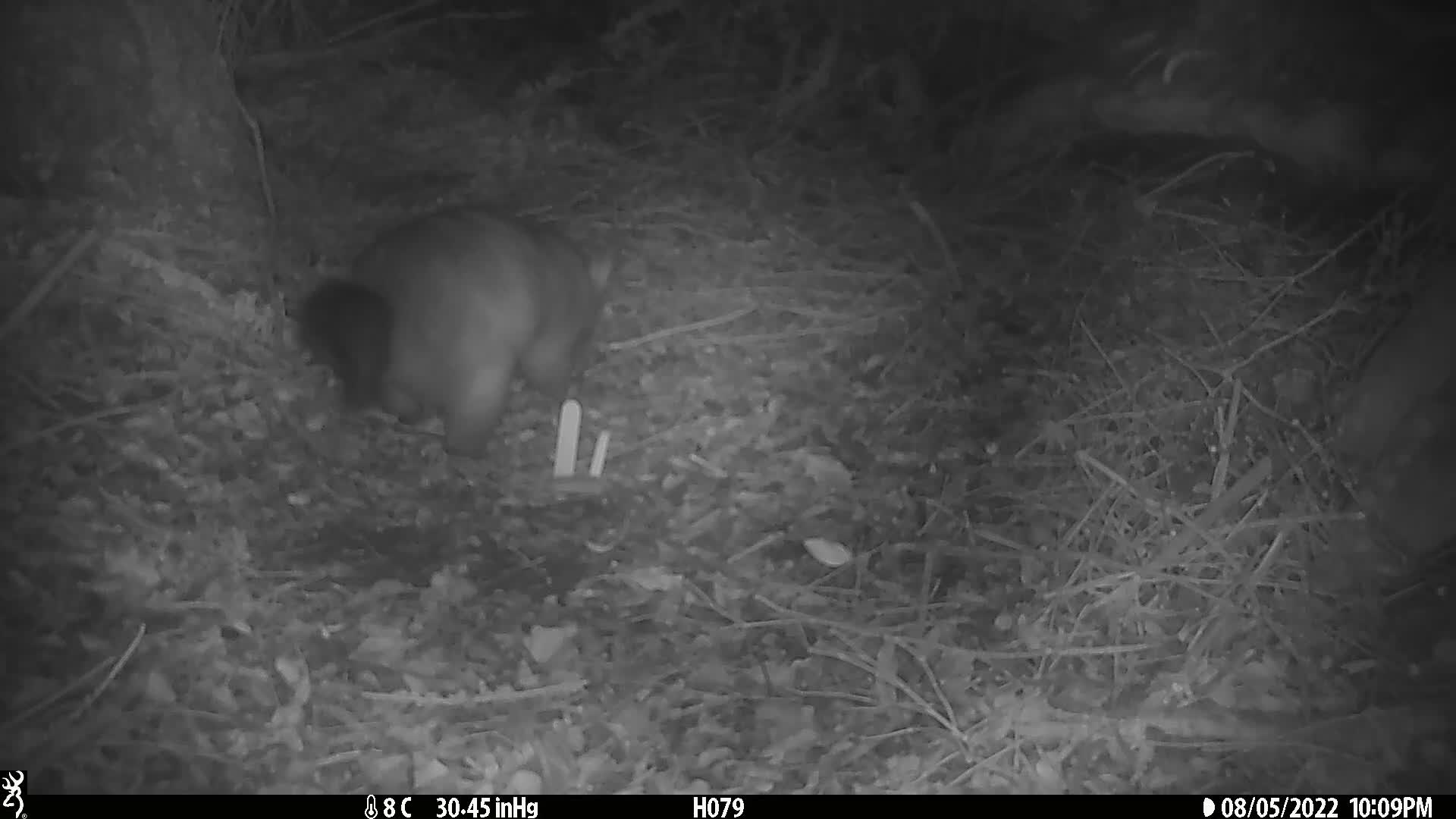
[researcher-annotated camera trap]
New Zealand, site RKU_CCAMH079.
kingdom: Animalia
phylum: Chordata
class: Mammalia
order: Diprotodontia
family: Phalangeridae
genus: Trichosurus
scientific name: Trichosurus vulpecula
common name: common brushtail possum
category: possum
Possum (common brushtail possum) (Trichosurus vulpecula).